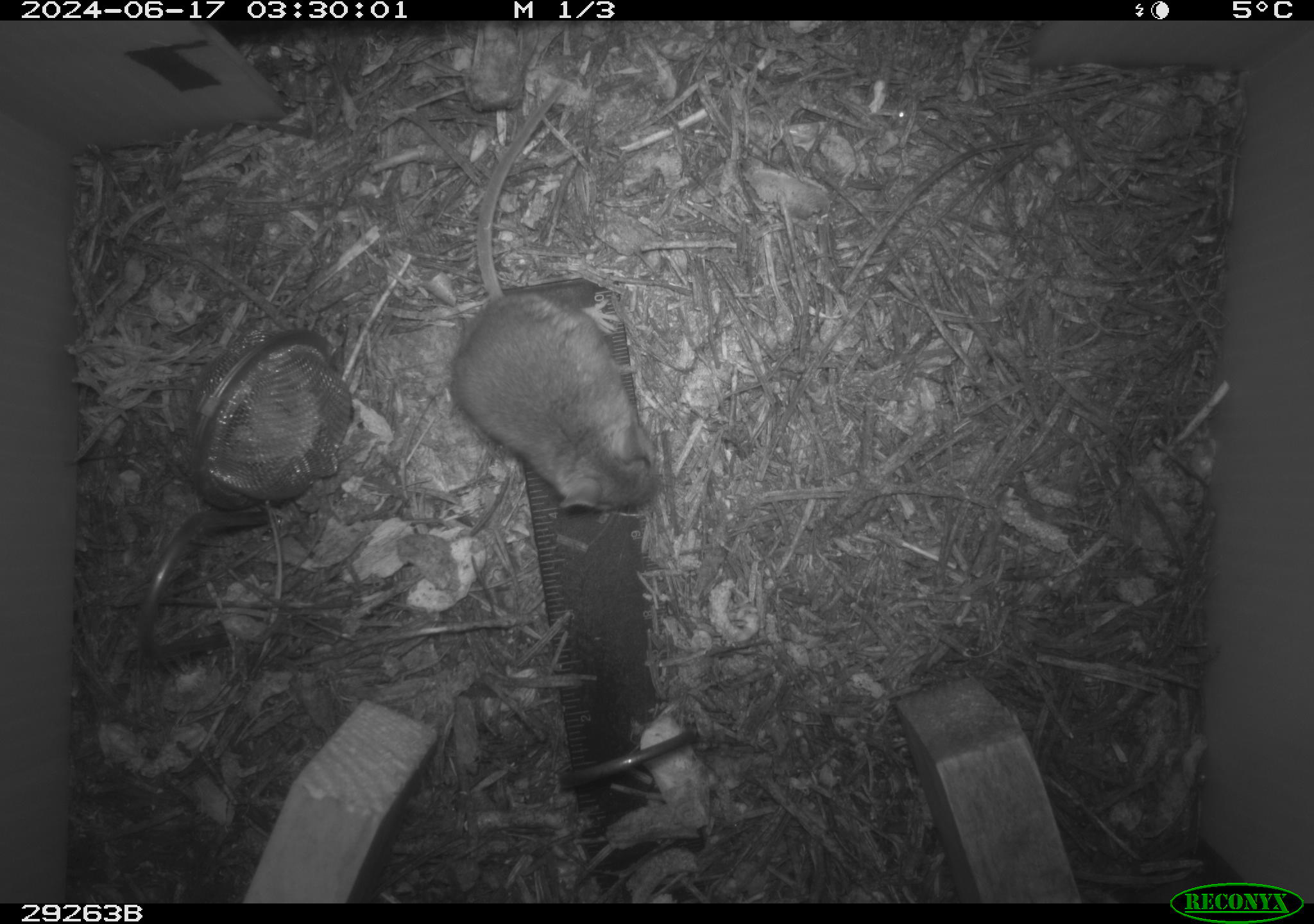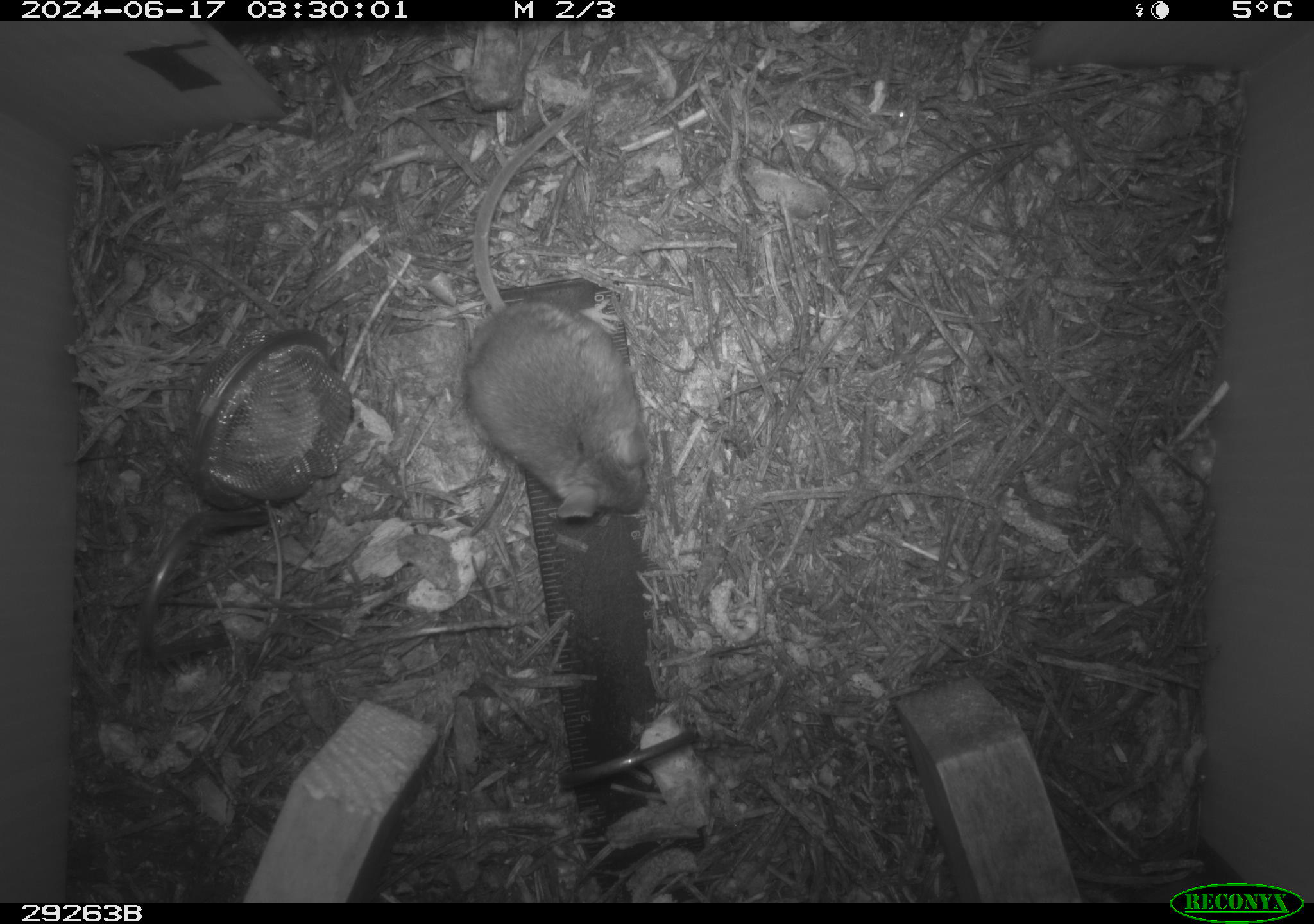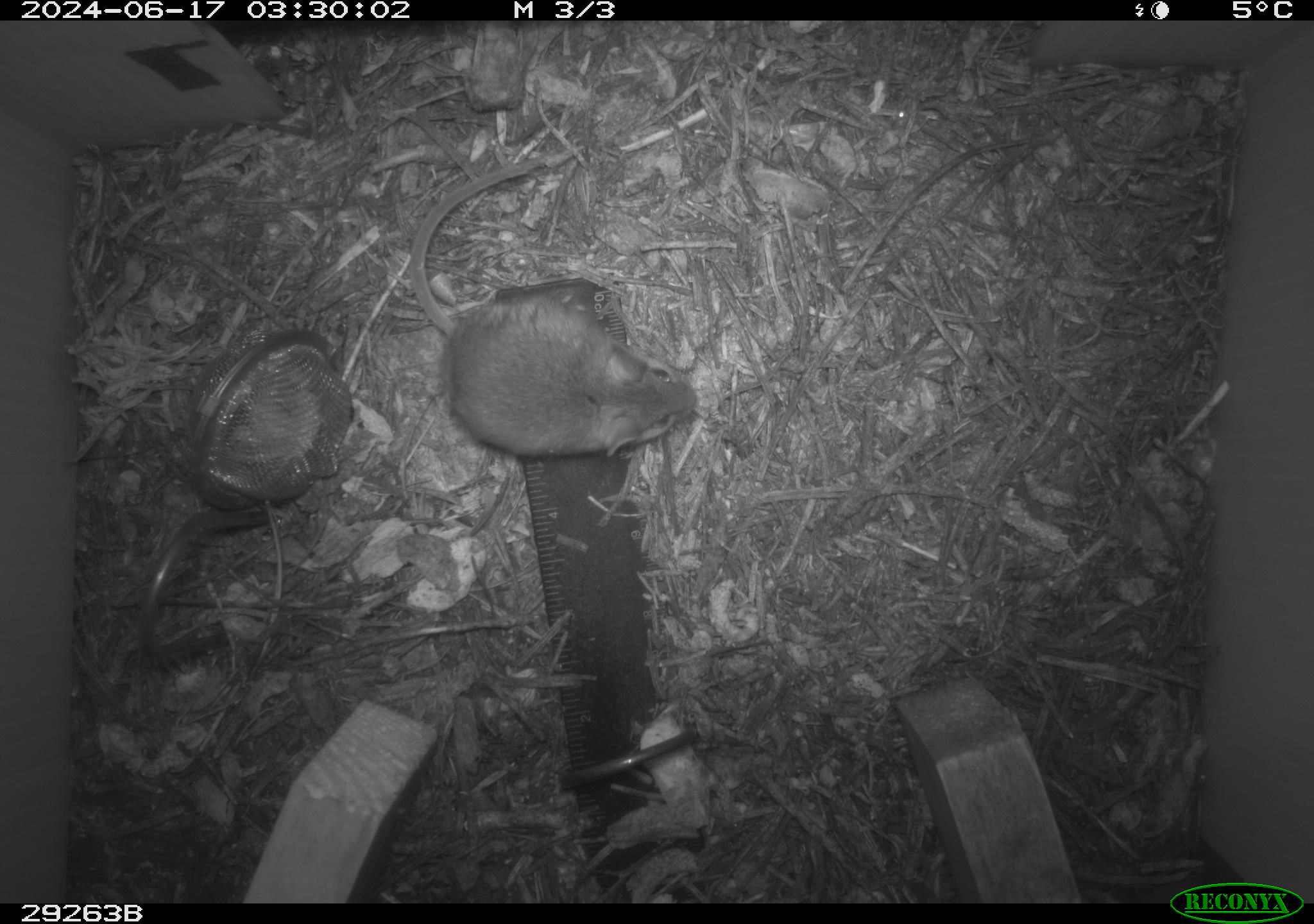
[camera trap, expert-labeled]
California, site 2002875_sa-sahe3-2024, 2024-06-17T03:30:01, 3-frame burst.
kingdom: Animalia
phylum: Chordata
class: Mammalia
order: Rodentia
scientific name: Rodentia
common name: rodent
Rodent (Rodentia).